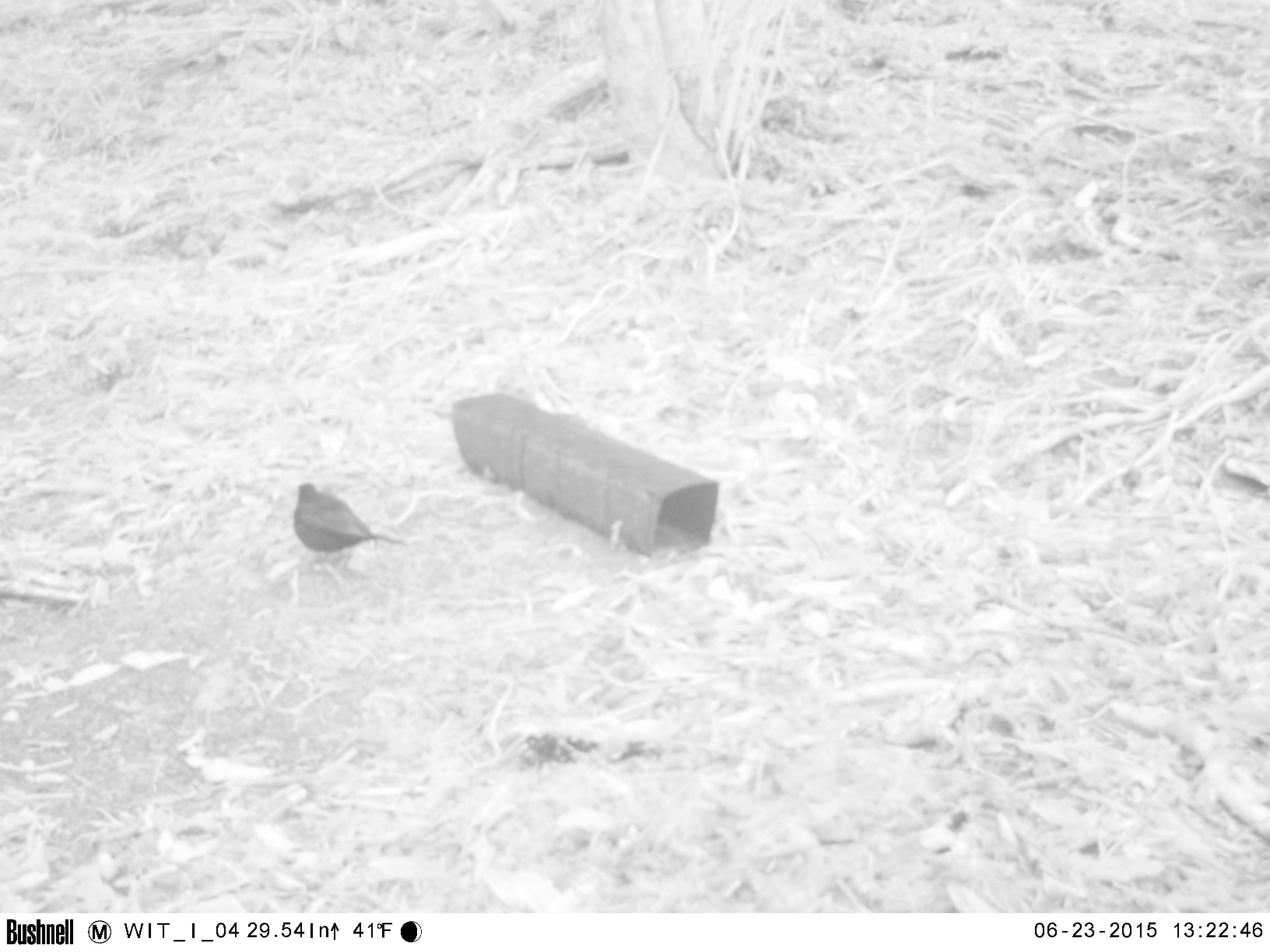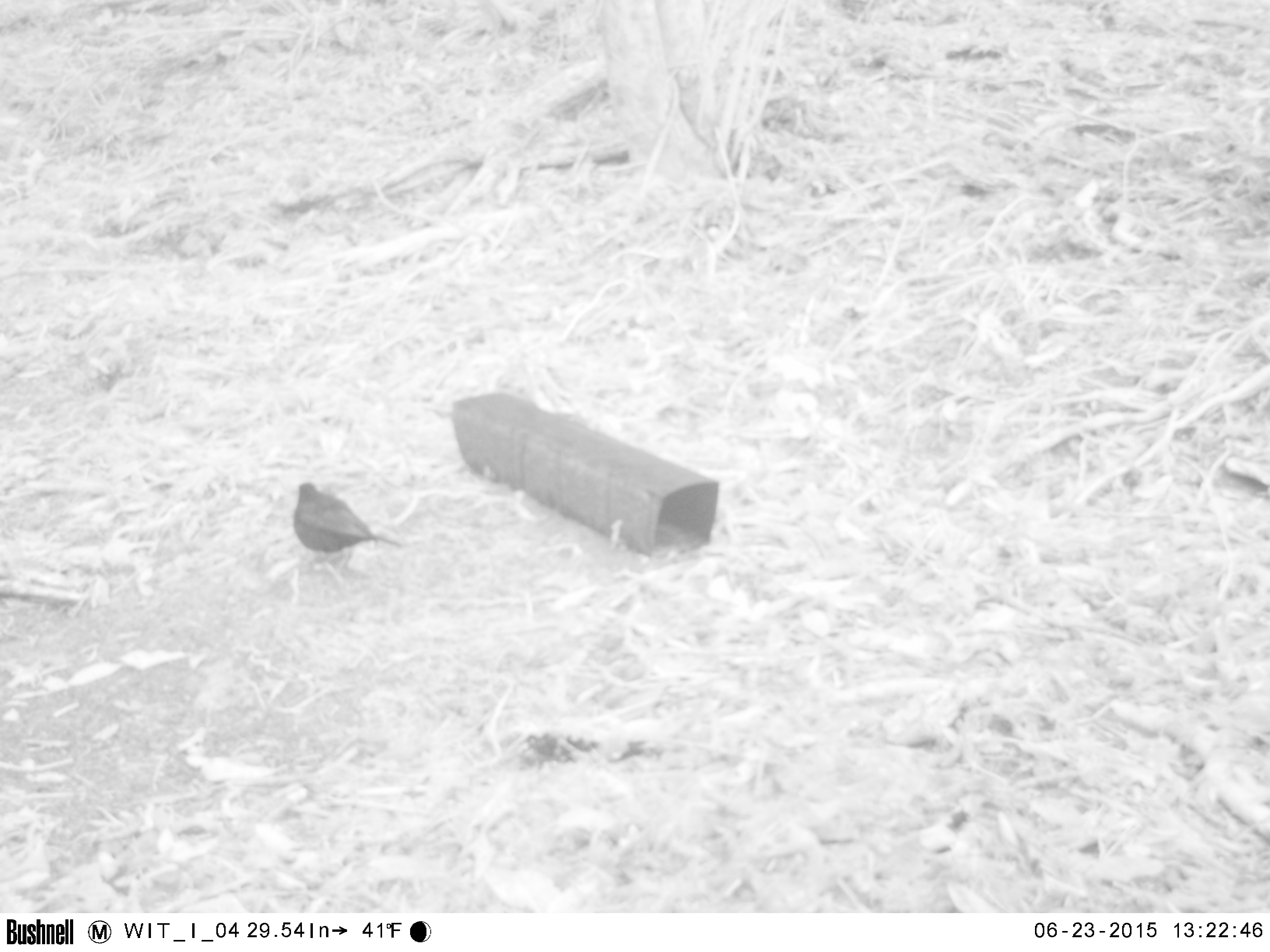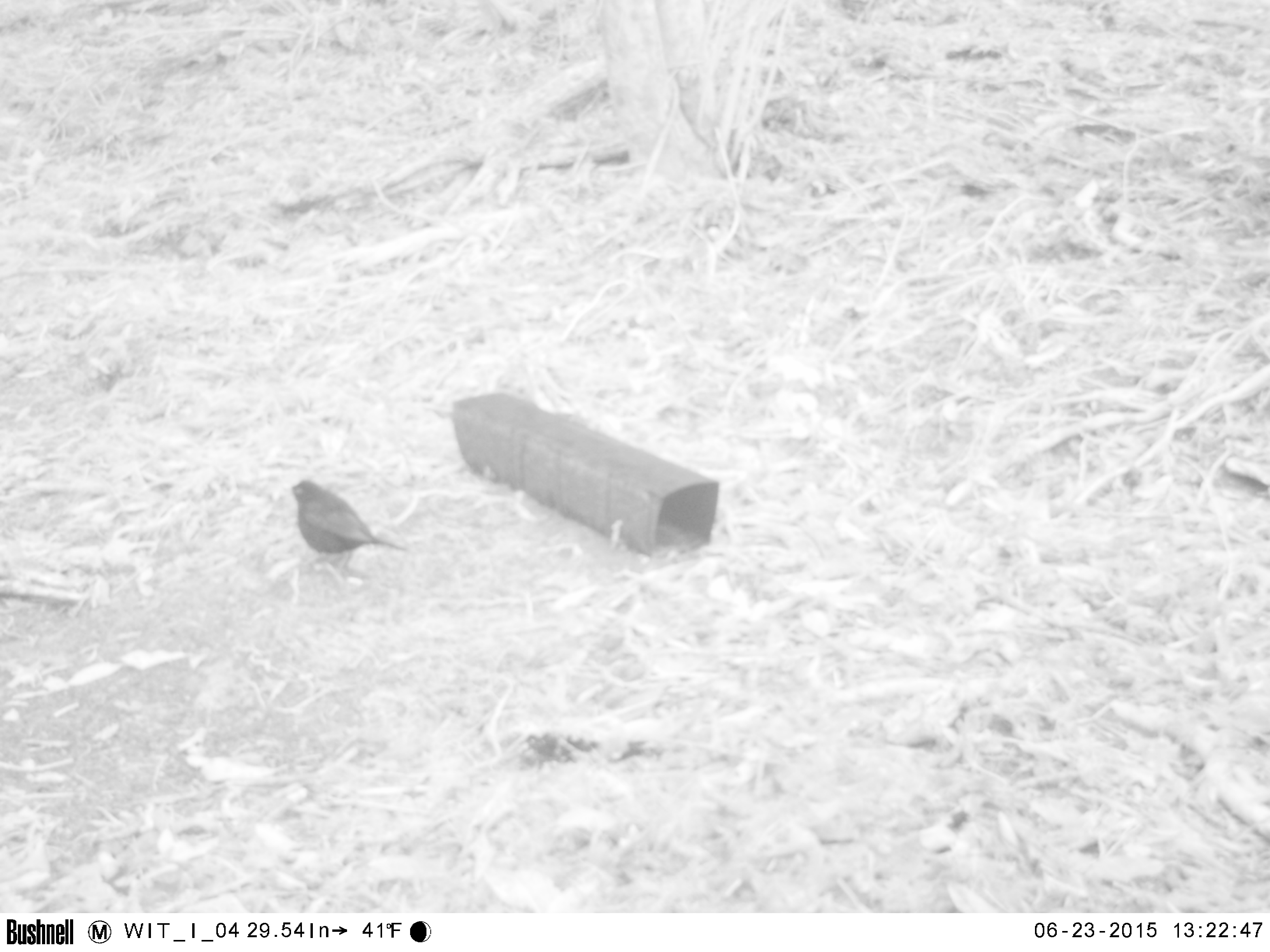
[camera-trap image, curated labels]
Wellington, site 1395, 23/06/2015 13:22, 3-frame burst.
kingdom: Animalia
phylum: Chordata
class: Aves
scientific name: Aves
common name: bird